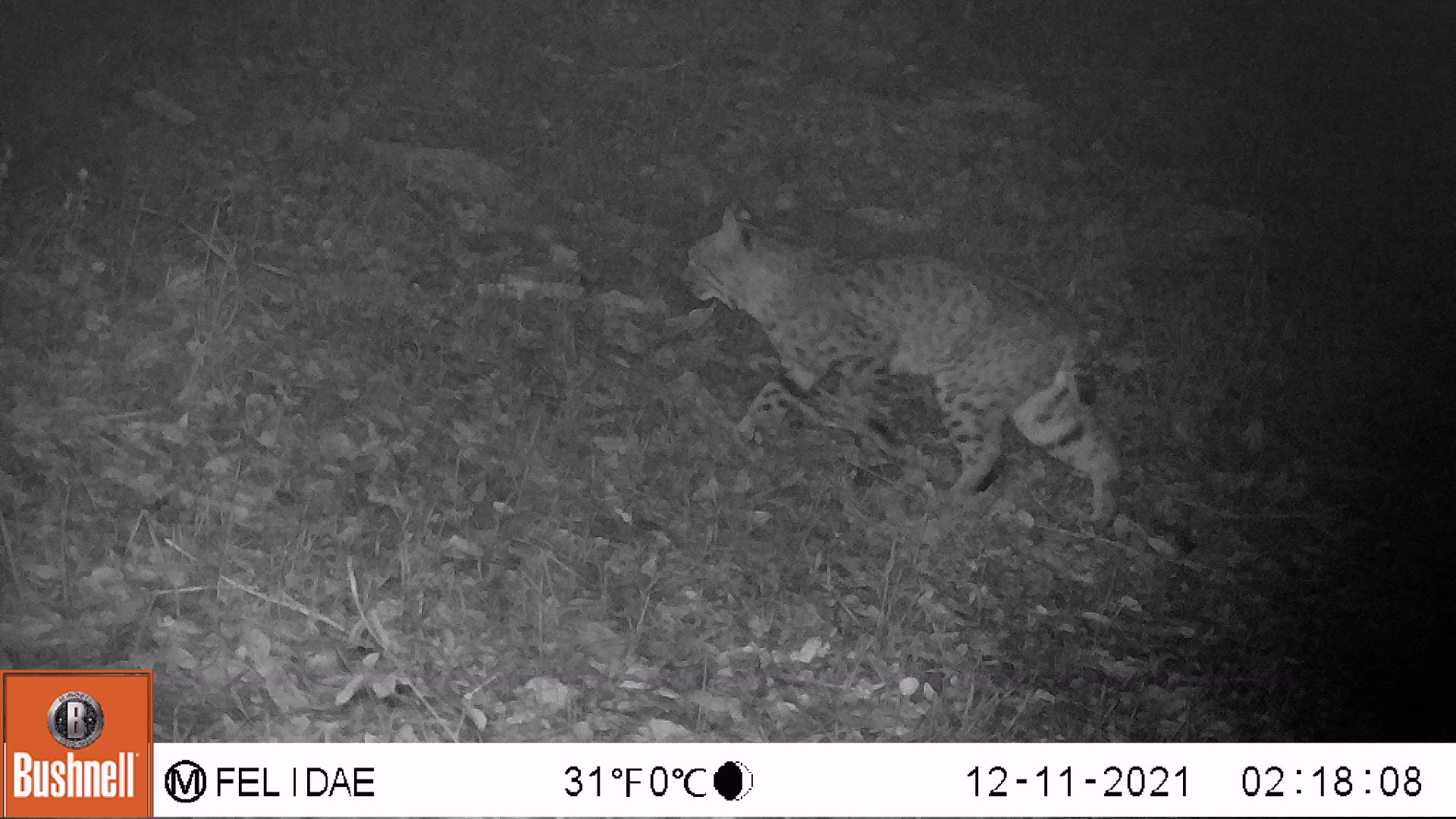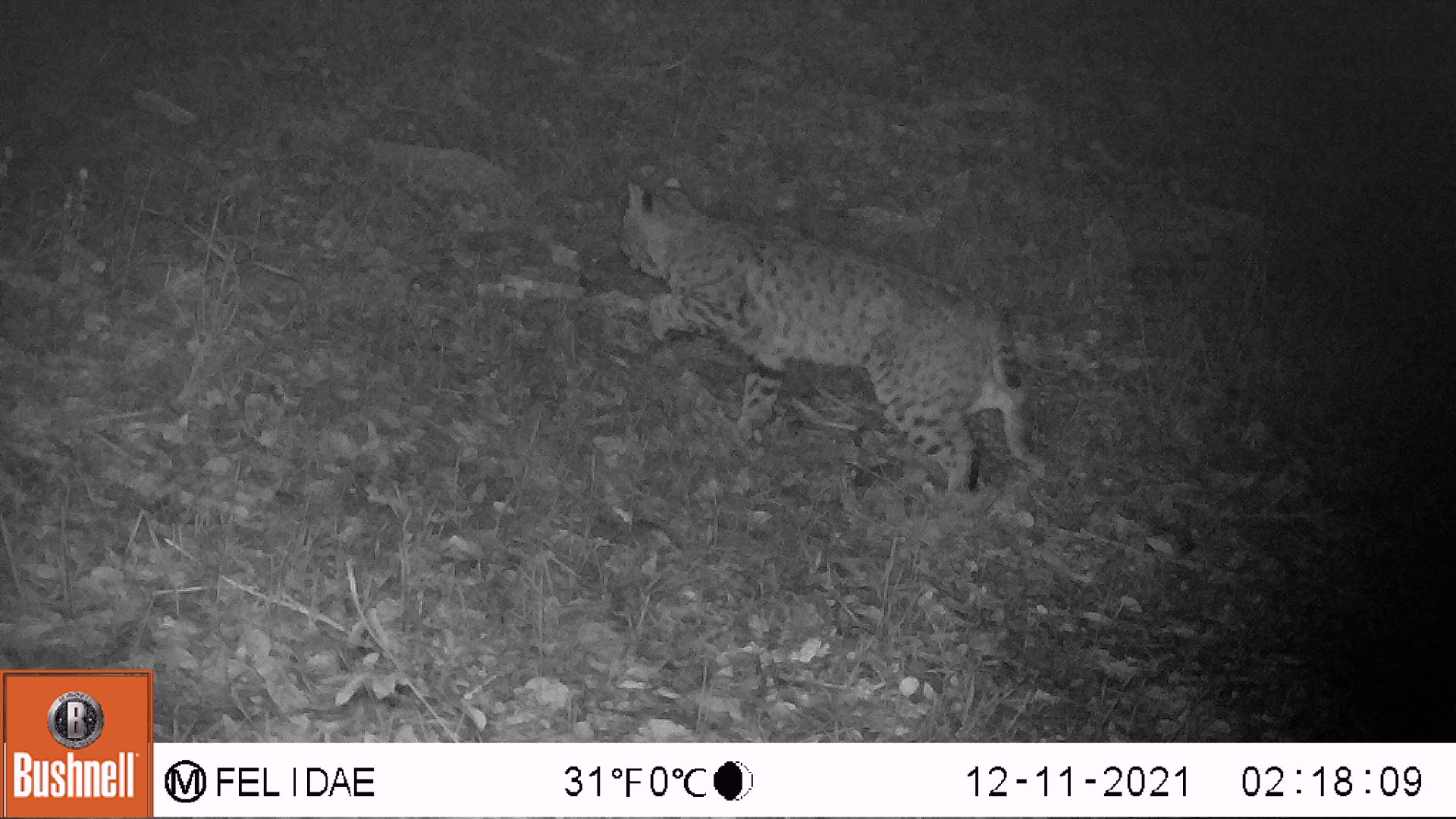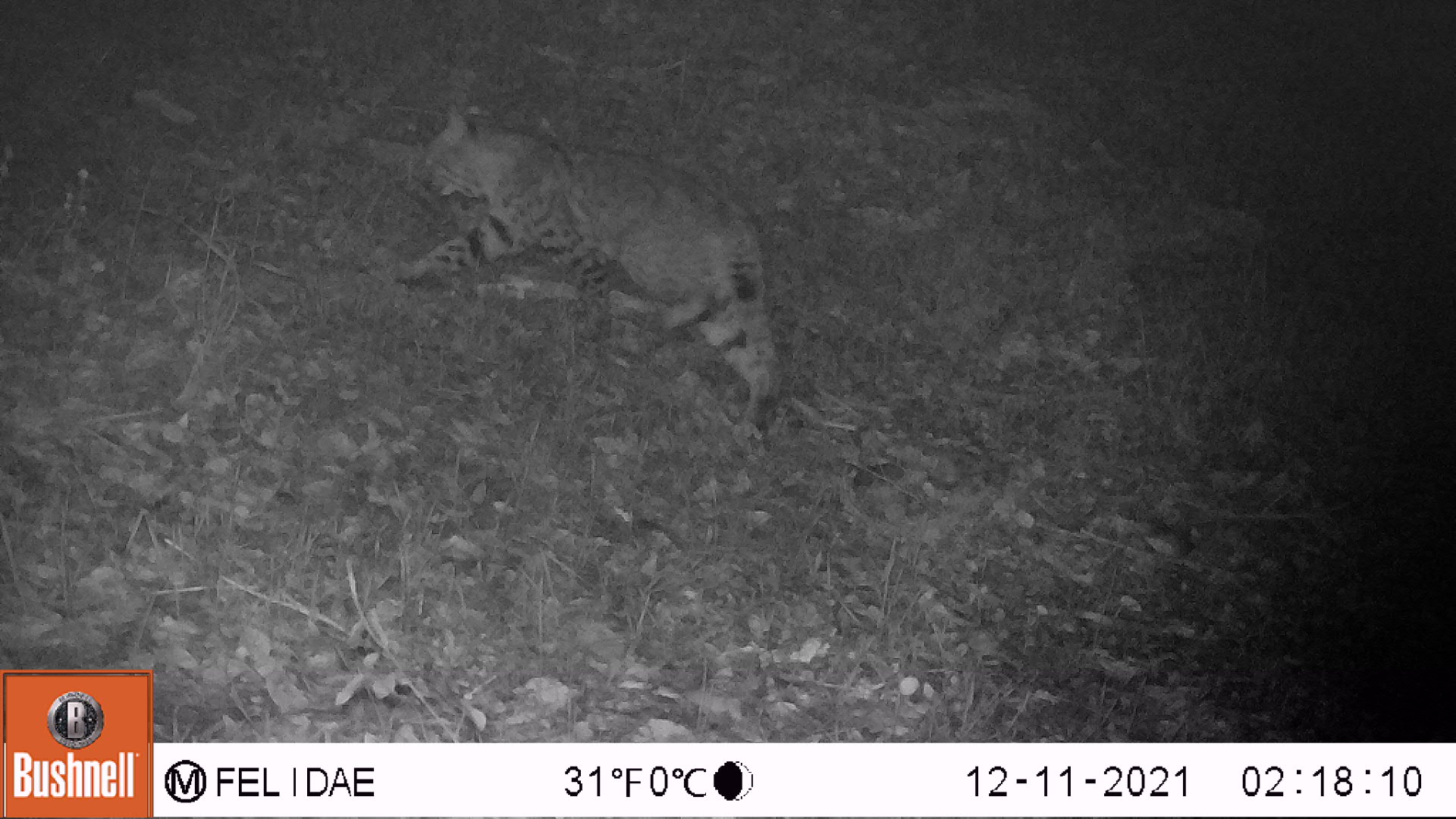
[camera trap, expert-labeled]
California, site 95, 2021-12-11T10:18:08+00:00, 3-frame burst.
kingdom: Animalia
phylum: Chordata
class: Mammalia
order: Carnivora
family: Felidae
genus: Lynx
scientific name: Lynx rufus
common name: bobcat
Bobcat (Lynx rufus).